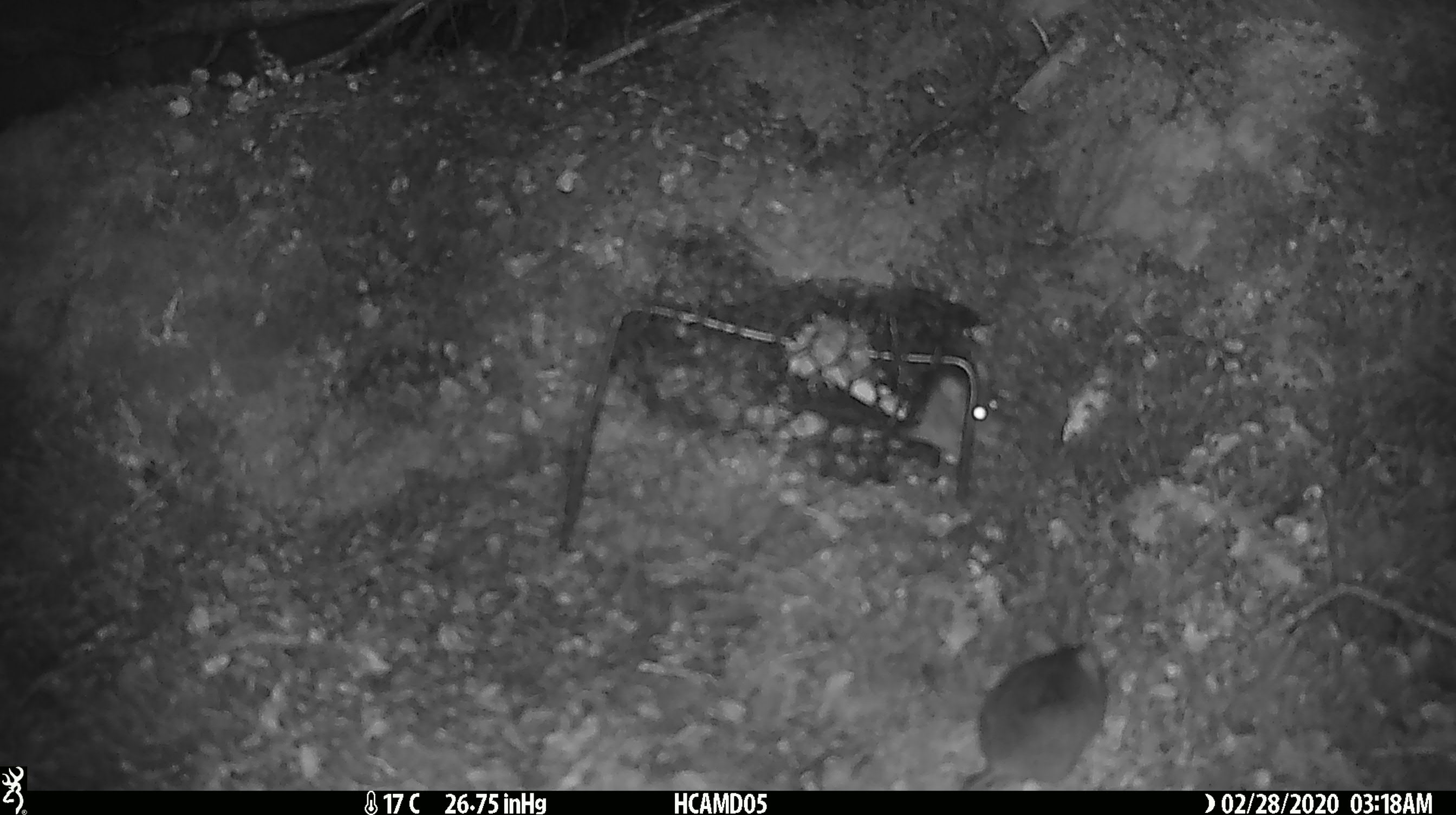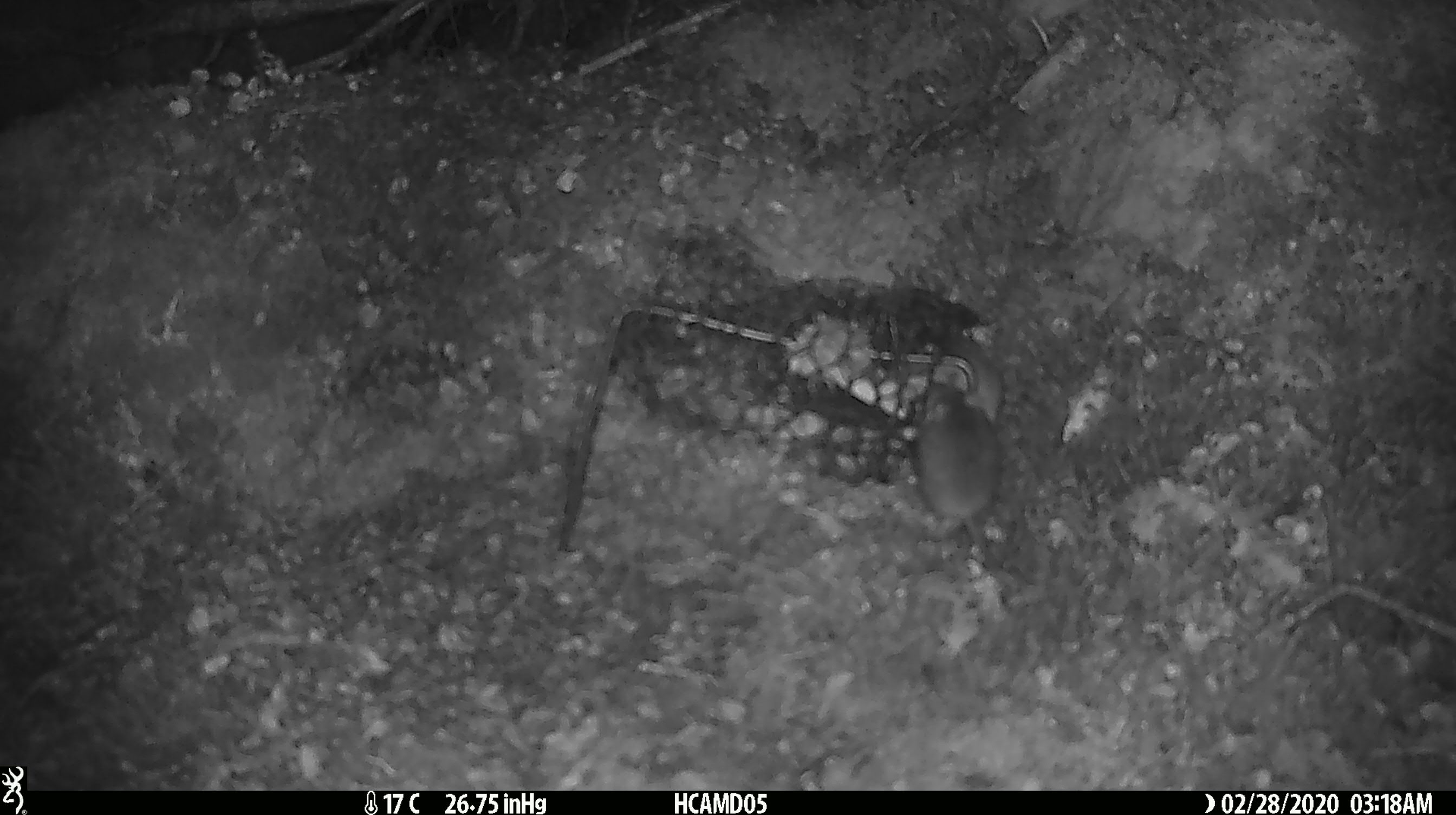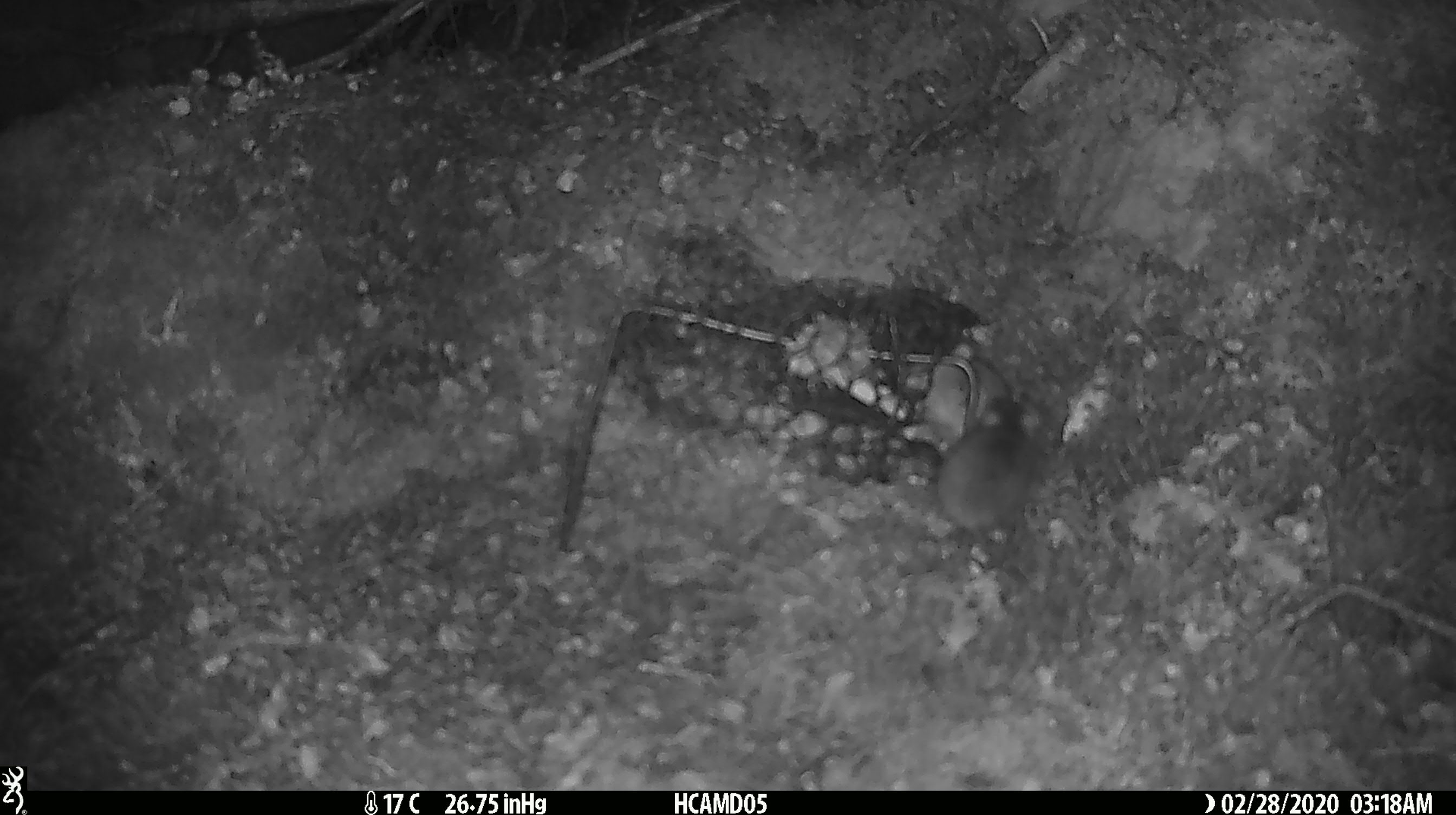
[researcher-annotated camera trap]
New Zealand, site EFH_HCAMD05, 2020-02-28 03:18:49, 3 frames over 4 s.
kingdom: Animalia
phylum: Chordata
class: Mammalia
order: Rodentia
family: Muridae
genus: Mus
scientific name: Mus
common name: mouse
Mouse (Mus).